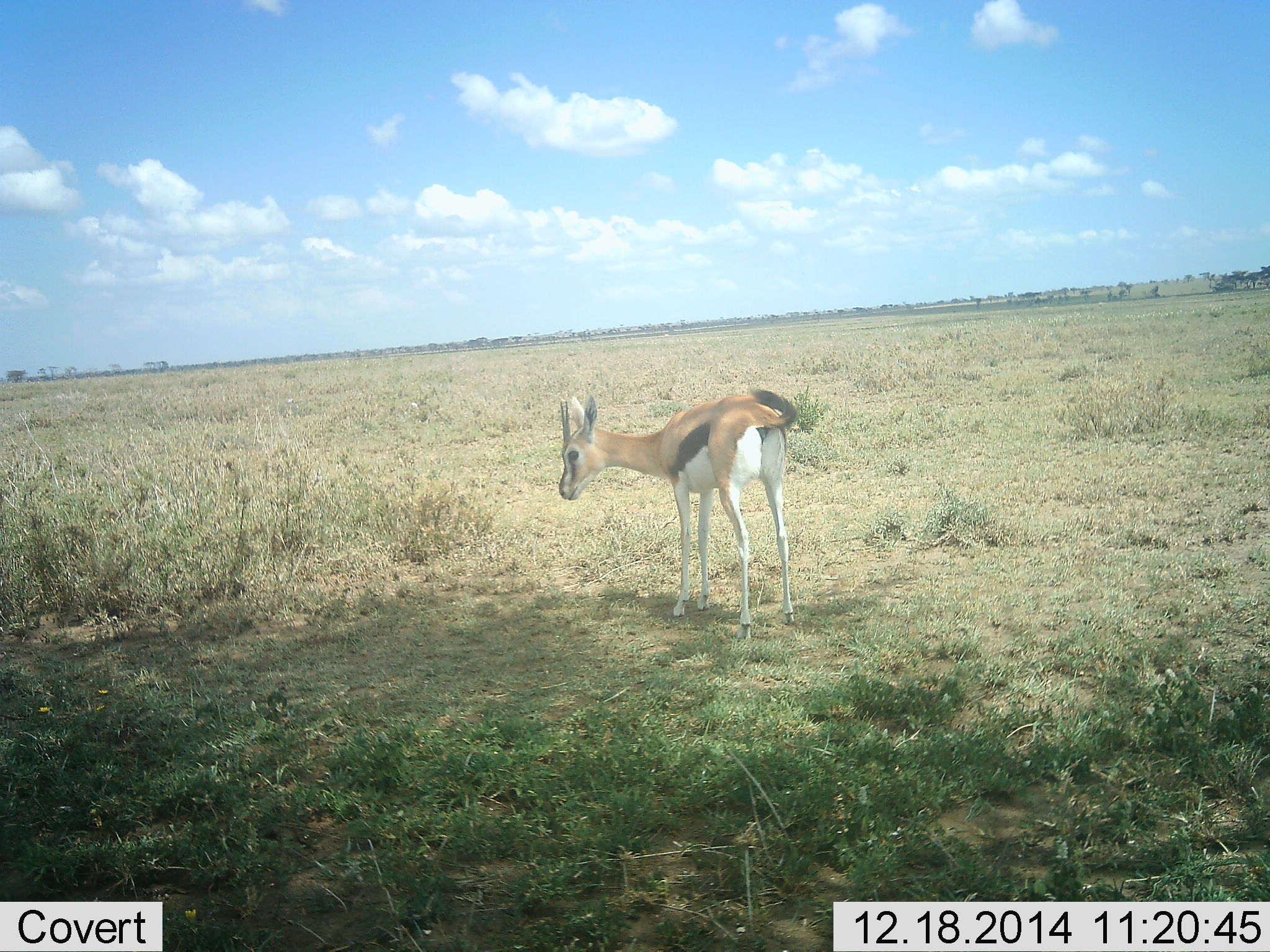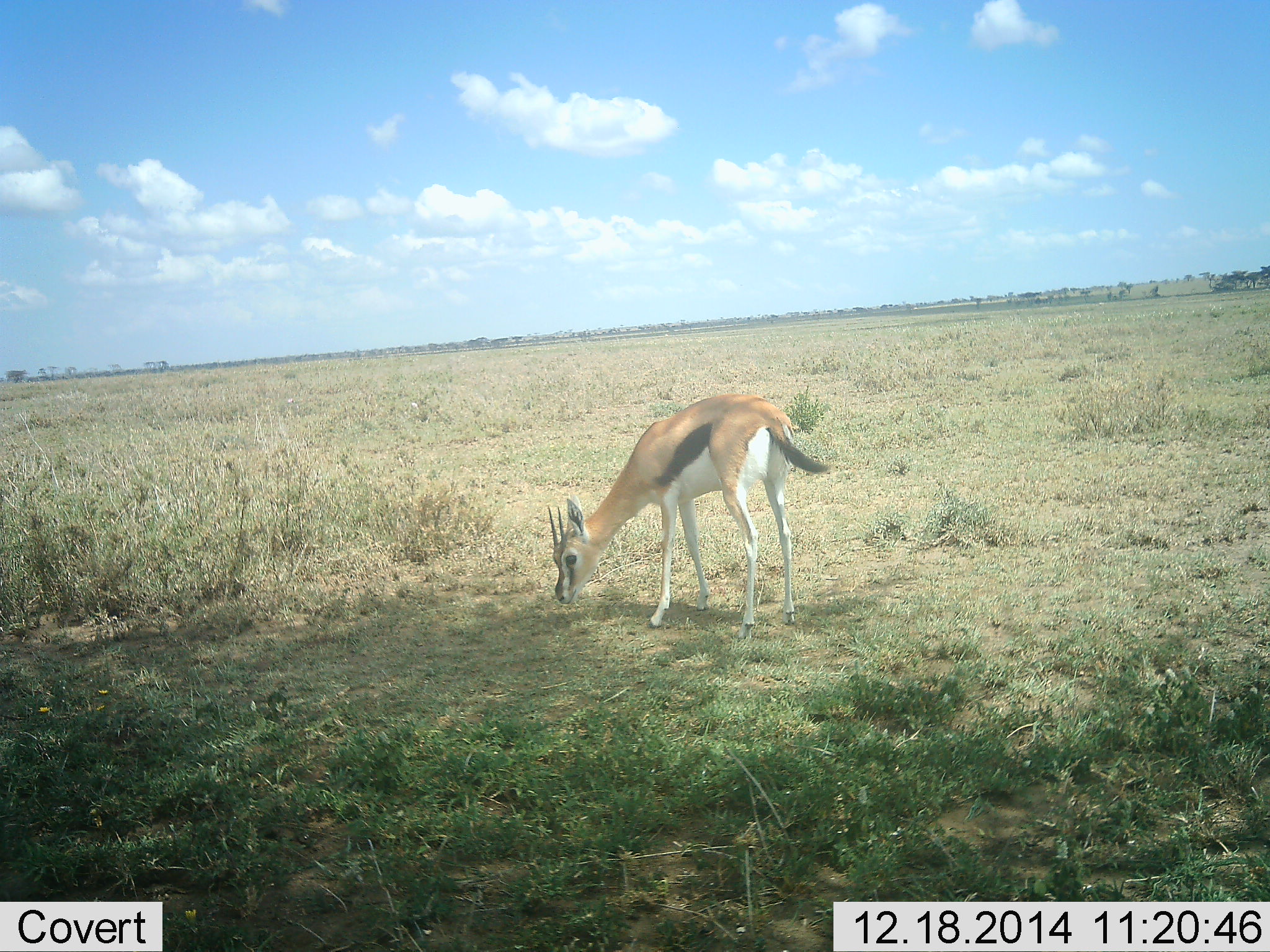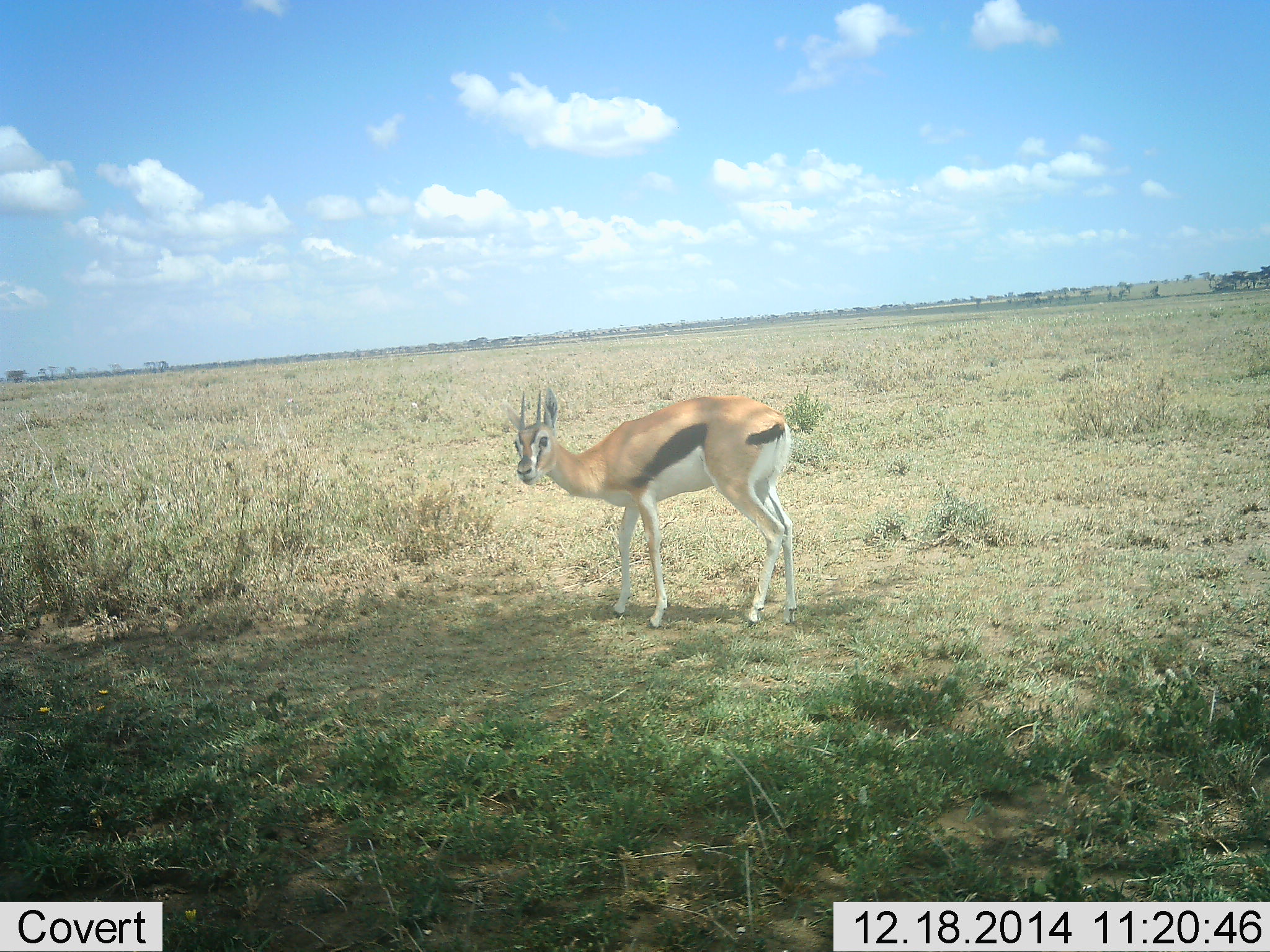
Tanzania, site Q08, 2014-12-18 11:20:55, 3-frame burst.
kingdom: Animalia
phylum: Chordata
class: Mammalia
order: Artiodactyla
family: Bovidae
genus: Eudorcas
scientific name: Eudorcas thomsonii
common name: thomson's gazelle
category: gazellethomsons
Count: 1.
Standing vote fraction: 50%.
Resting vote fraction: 0%.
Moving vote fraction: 0%.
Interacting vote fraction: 0%.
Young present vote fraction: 0%.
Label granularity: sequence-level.